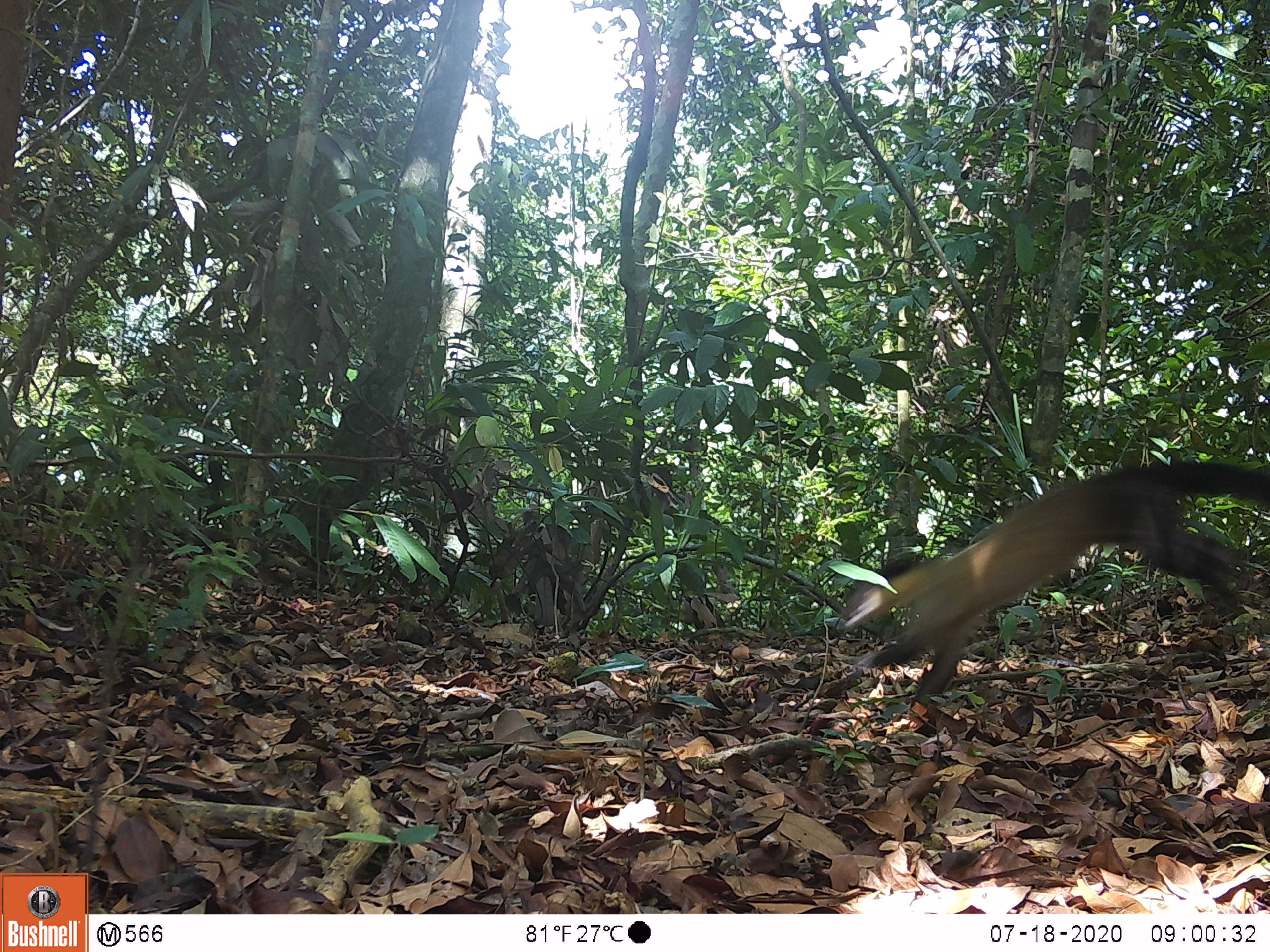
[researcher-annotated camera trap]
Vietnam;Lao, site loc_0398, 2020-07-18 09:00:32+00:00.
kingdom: Animalia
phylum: Chordata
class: Mammalia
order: Carnivora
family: Mustelidae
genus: Martes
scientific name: Martes flavigula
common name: yellow-throated marten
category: yellow throated marten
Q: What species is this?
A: Yellow throated marten (yellow-throated marten) (Martes flavigula).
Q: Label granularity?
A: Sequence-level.